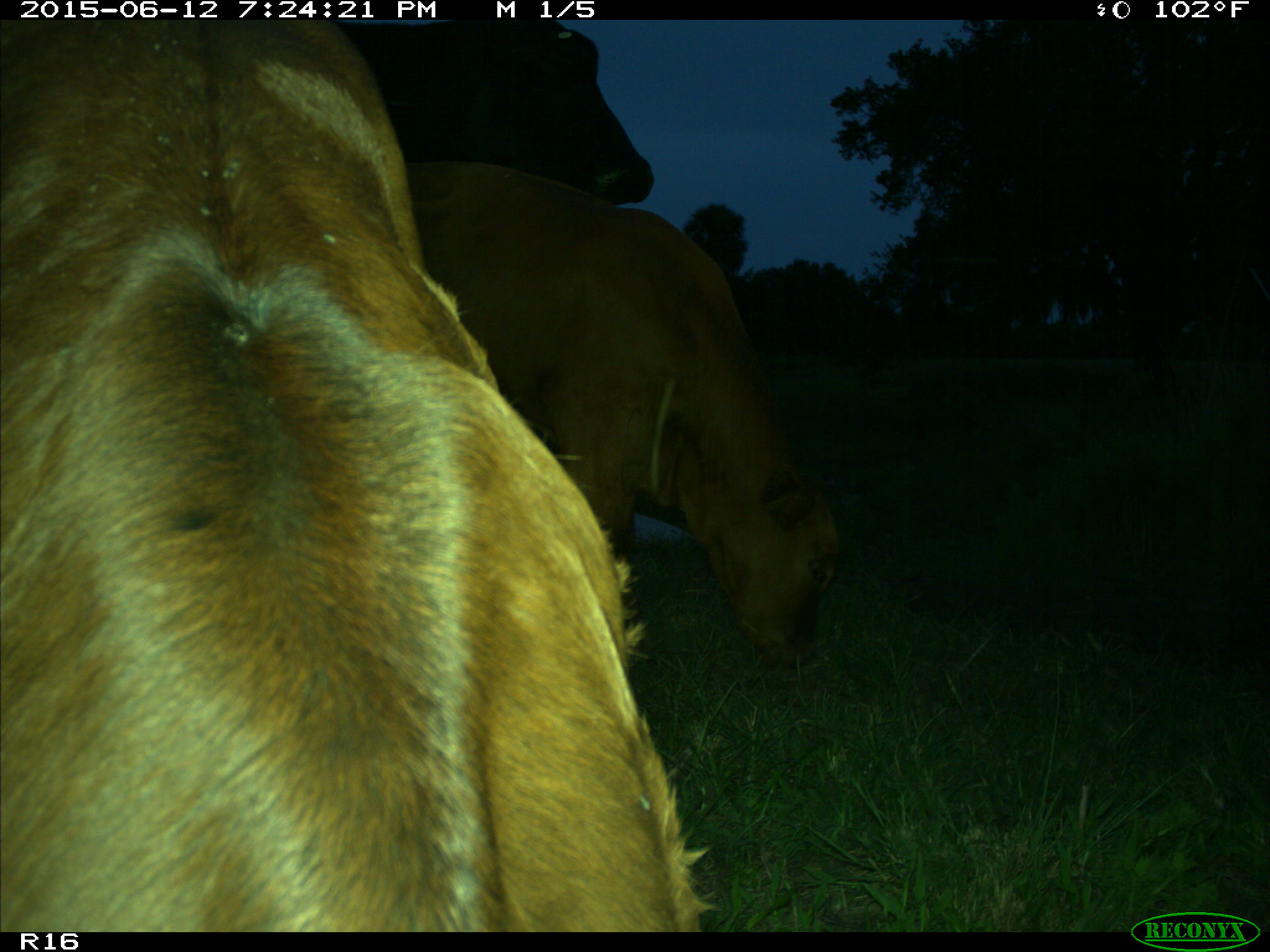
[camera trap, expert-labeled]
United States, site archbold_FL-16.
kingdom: Animalia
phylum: Chordata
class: Mammalia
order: Artiodactyla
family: Bovidae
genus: Bos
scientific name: Bos taurus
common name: domestic cow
Bos taurus (domestic cow).